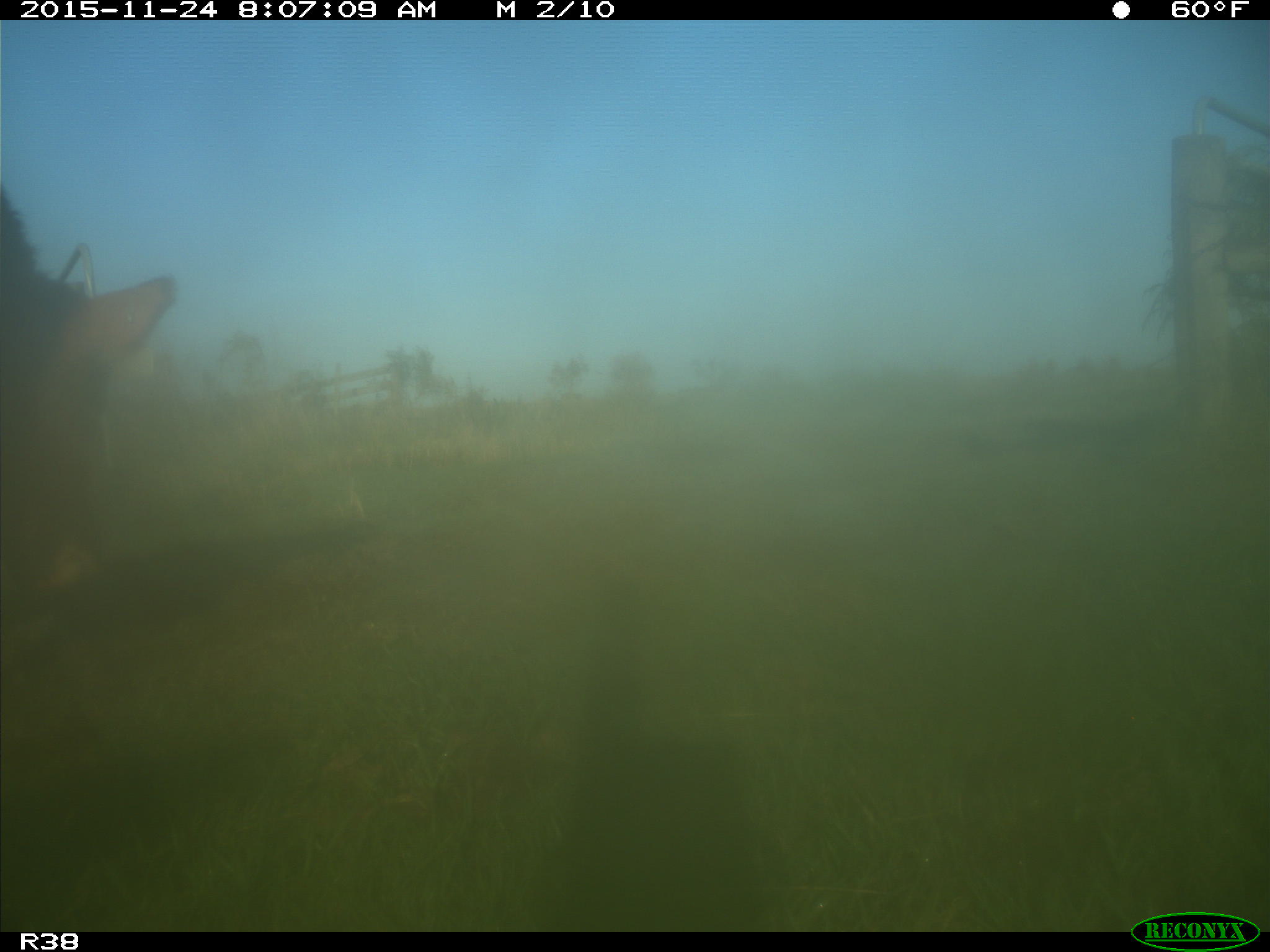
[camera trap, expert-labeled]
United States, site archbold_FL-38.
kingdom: Animalia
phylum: Chordata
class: Mammalia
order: Artiodactyla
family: Bovidae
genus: Bos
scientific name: Bos taurus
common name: domestic cow